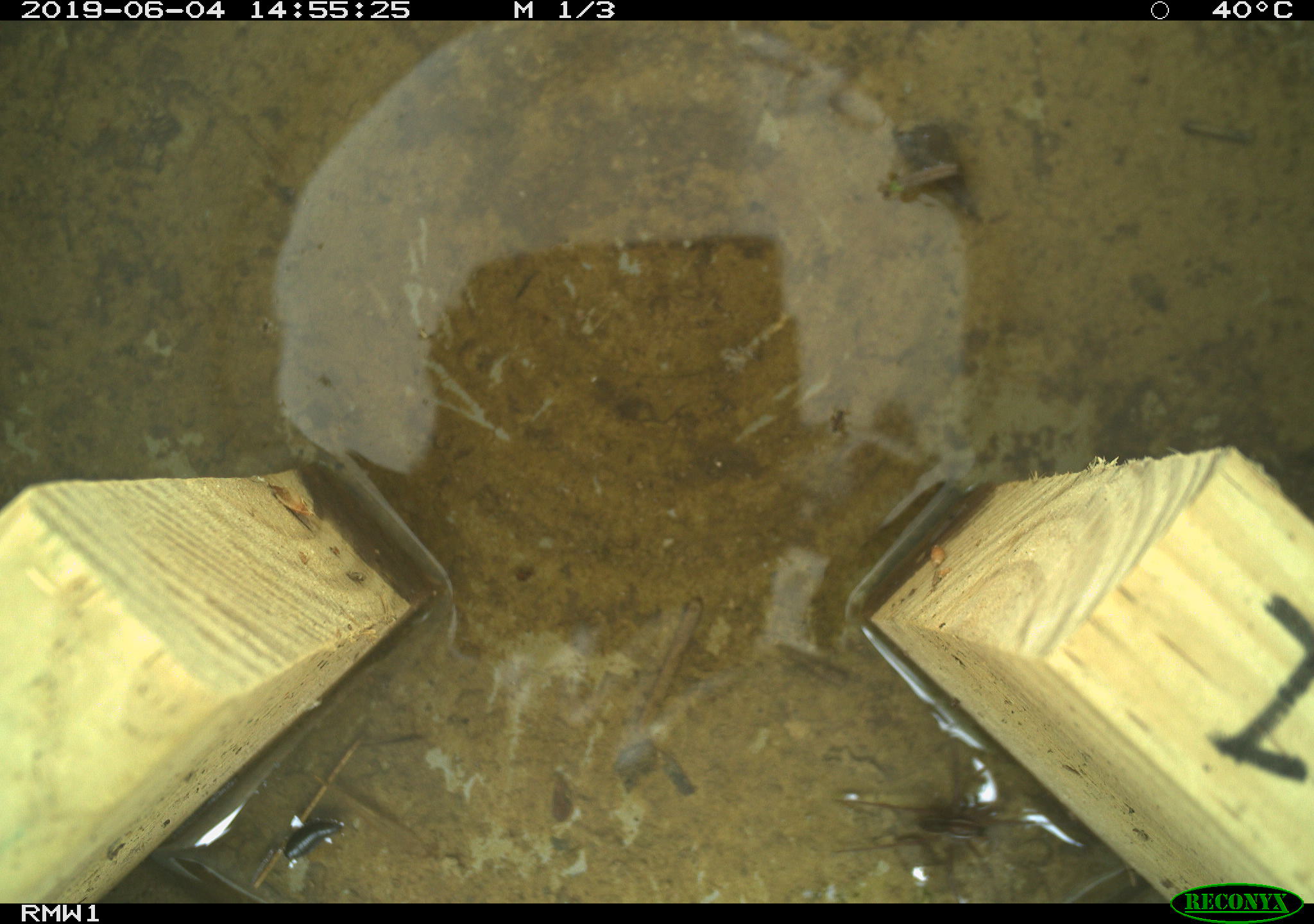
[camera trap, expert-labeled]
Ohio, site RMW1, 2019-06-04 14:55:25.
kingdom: Animalia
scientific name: Animalia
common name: animal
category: invertebrate